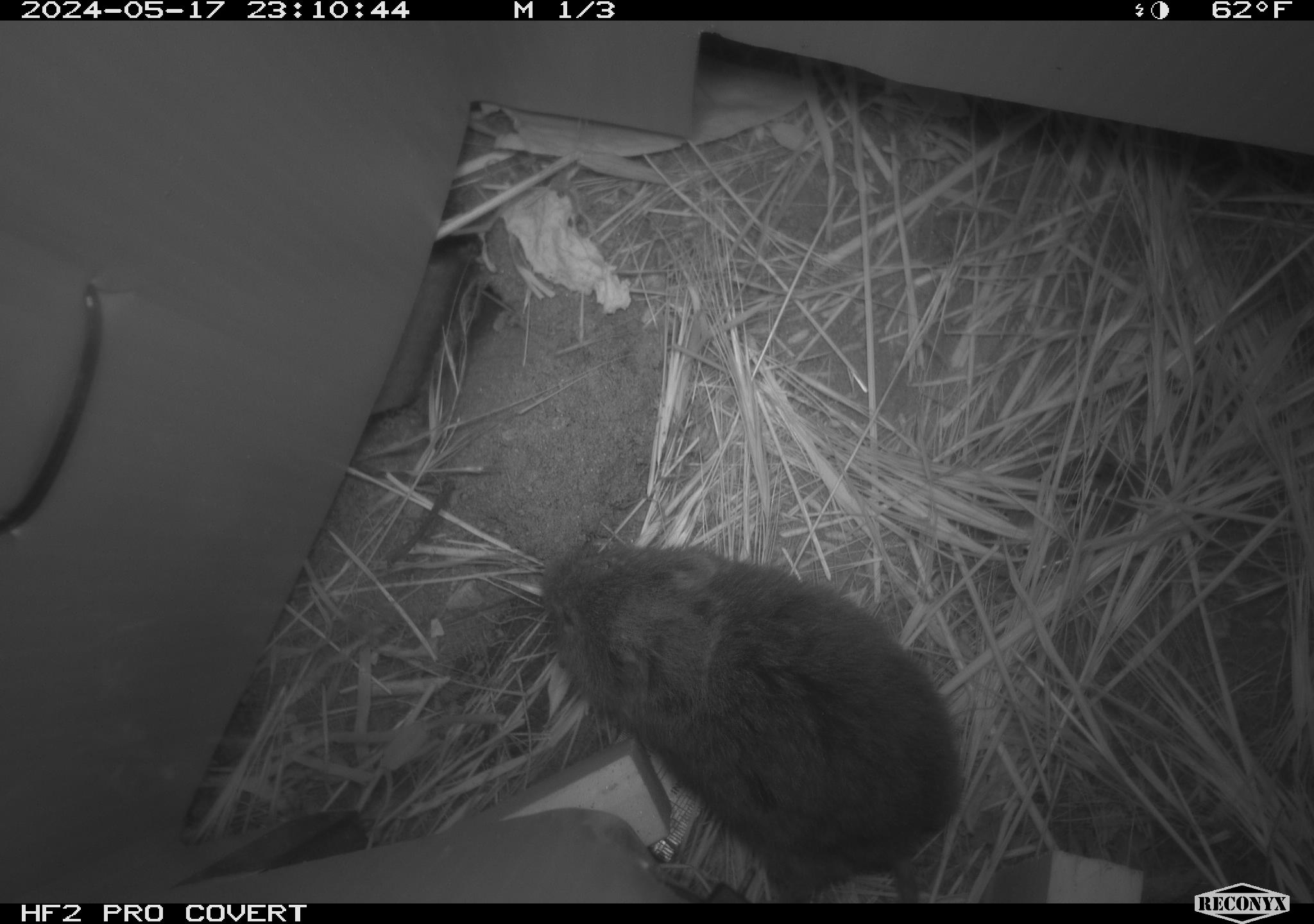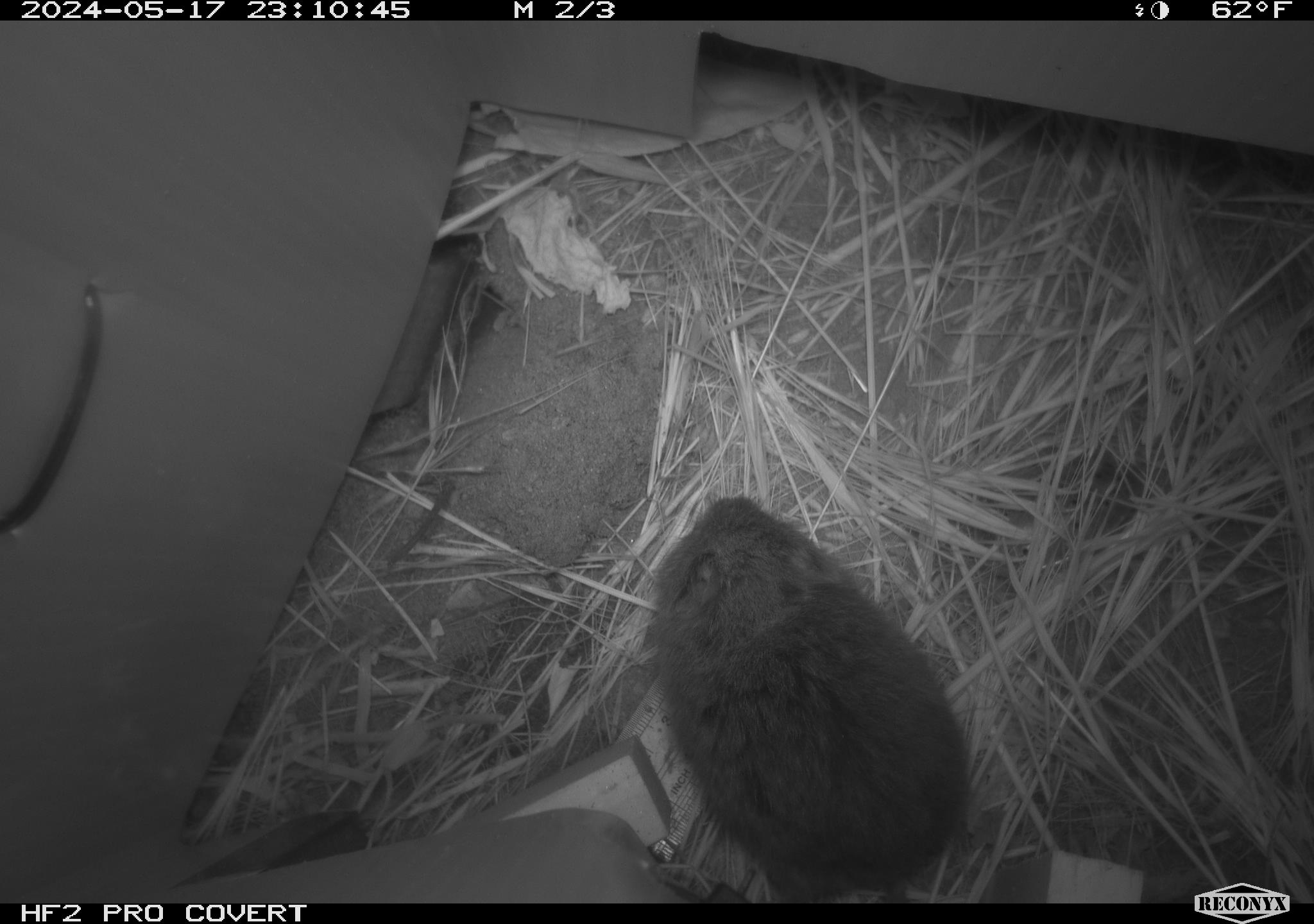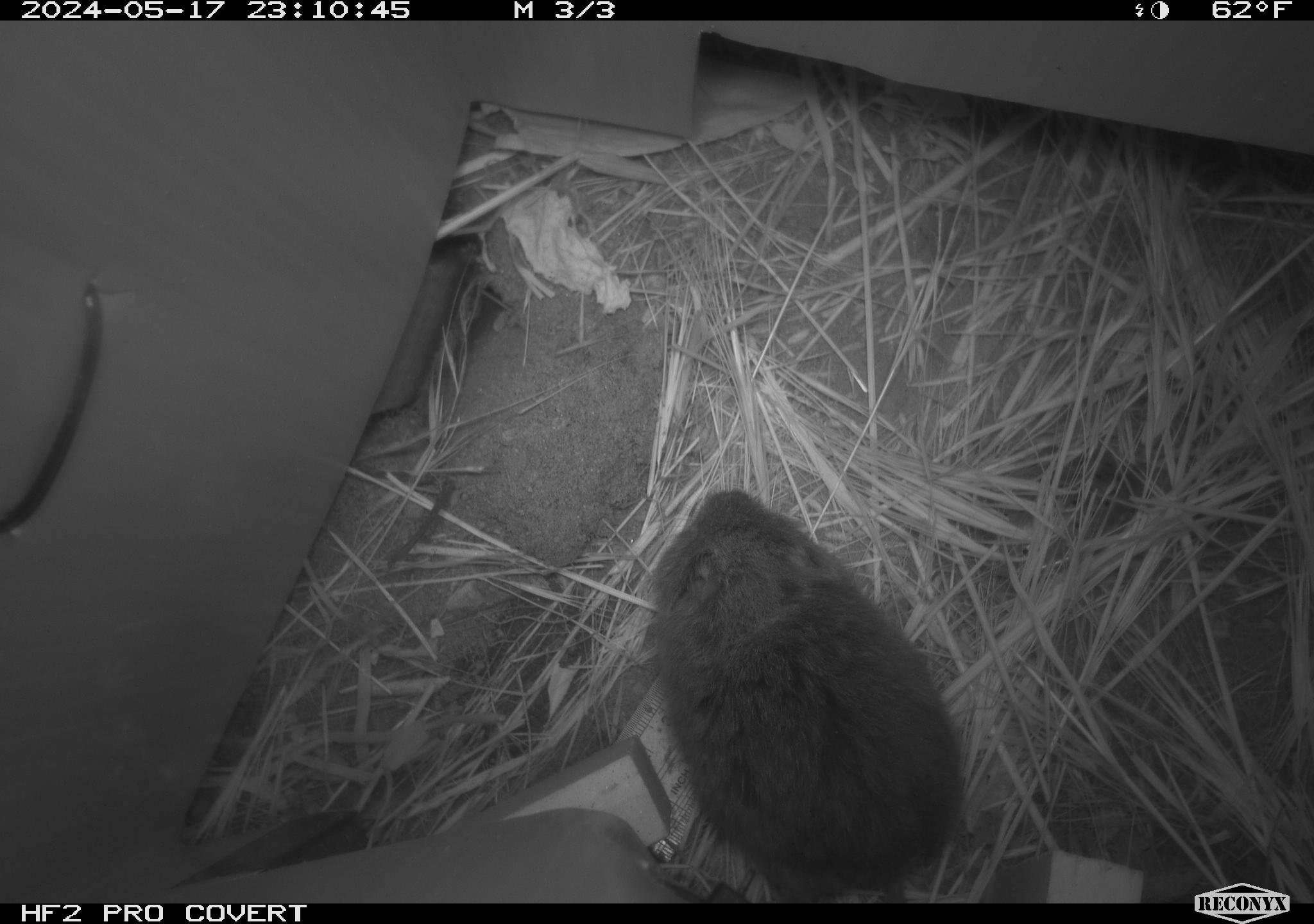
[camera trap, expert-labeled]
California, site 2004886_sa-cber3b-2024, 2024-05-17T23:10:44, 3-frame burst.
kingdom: Animalia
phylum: Chordata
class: Mammalia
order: Rodentia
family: Cricetidae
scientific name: Arvicolinae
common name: voles, lemmings, and muskrats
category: arvicolinae subfamily